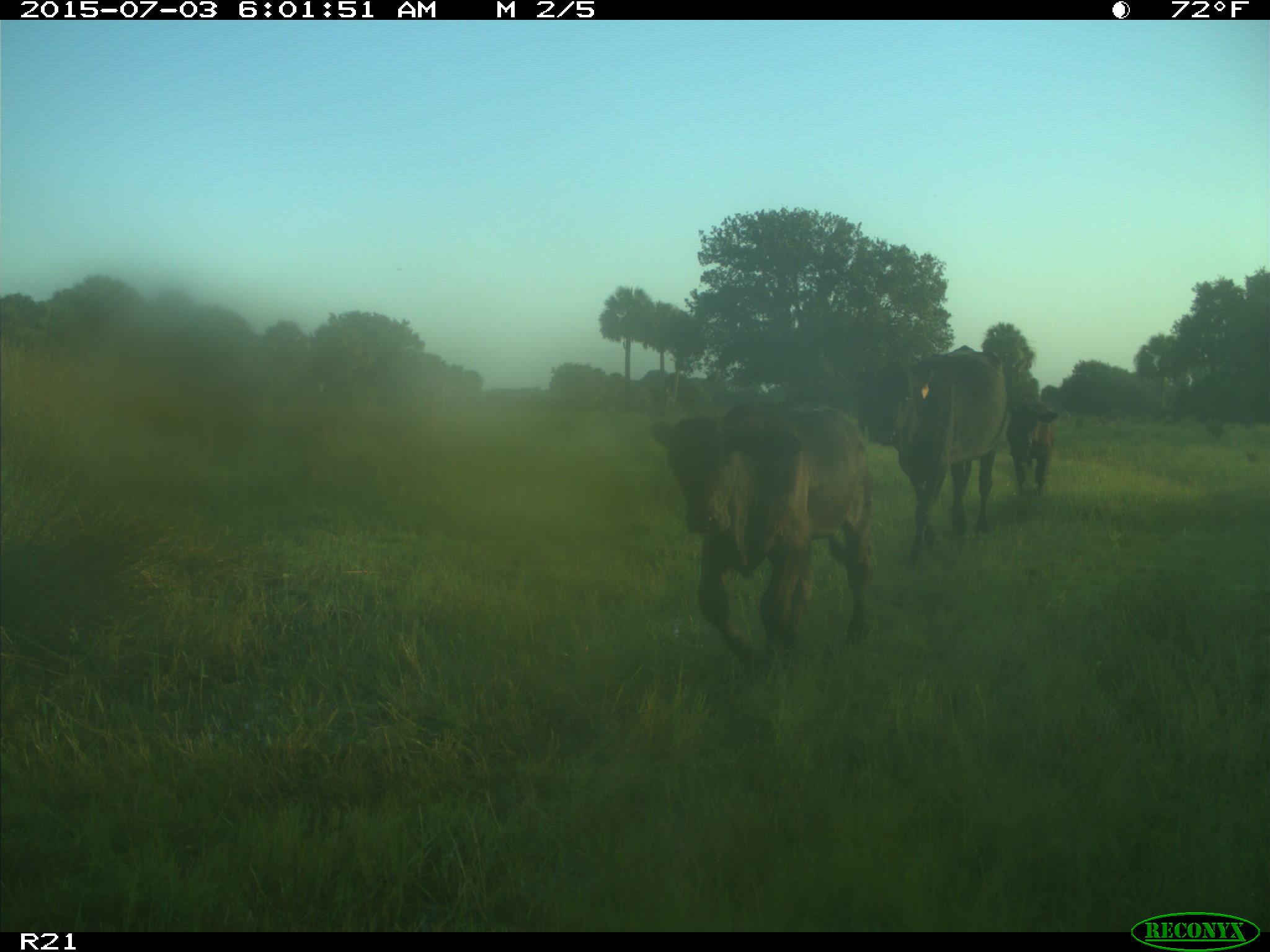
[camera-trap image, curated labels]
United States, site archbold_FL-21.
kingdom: Animalia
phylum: Chordata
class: Mammalia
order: Artiodactyla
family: Bovidae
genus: Bos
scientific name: Bos taurus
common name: domestic cow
Bos taurus (domestic cow).